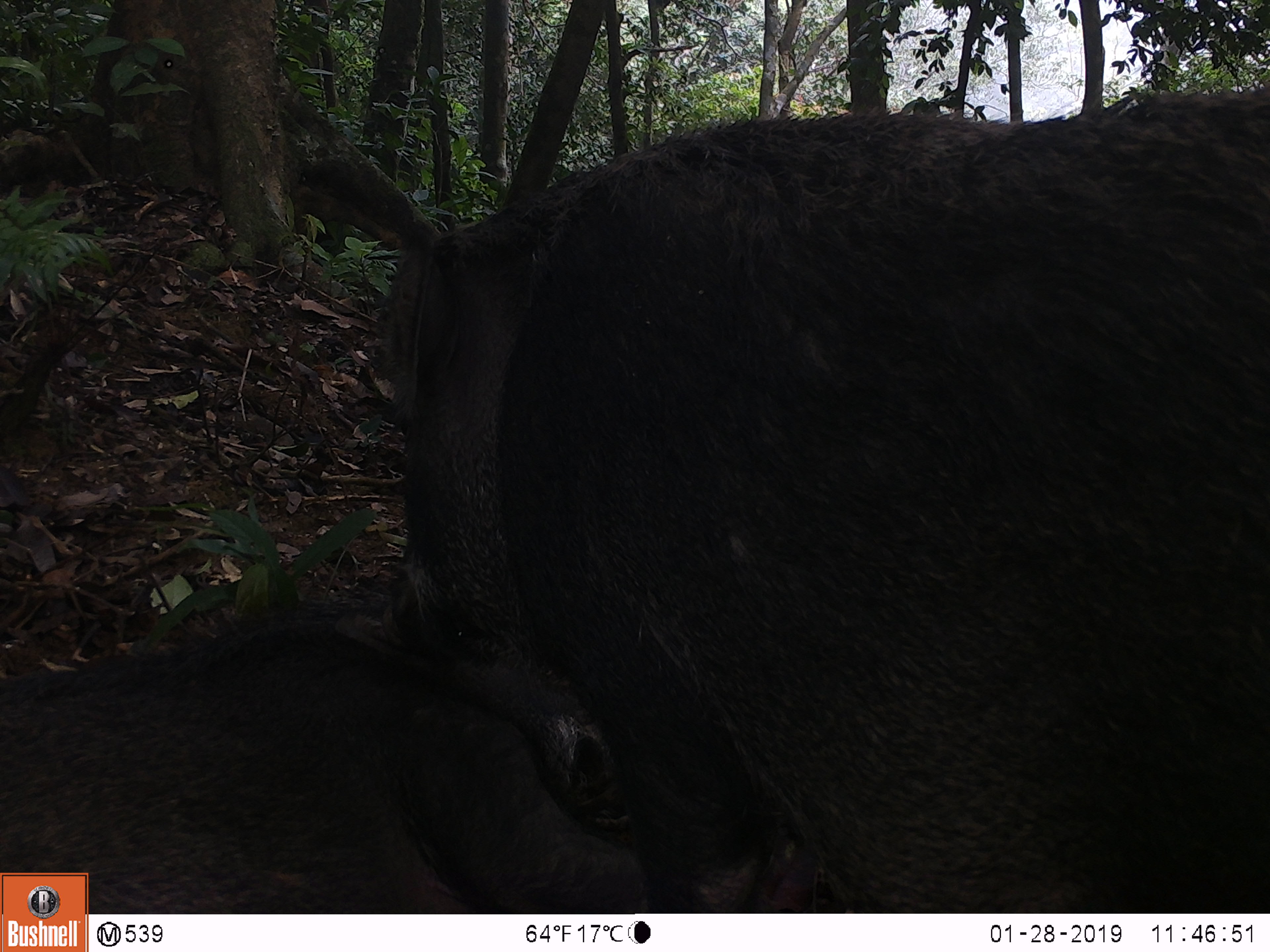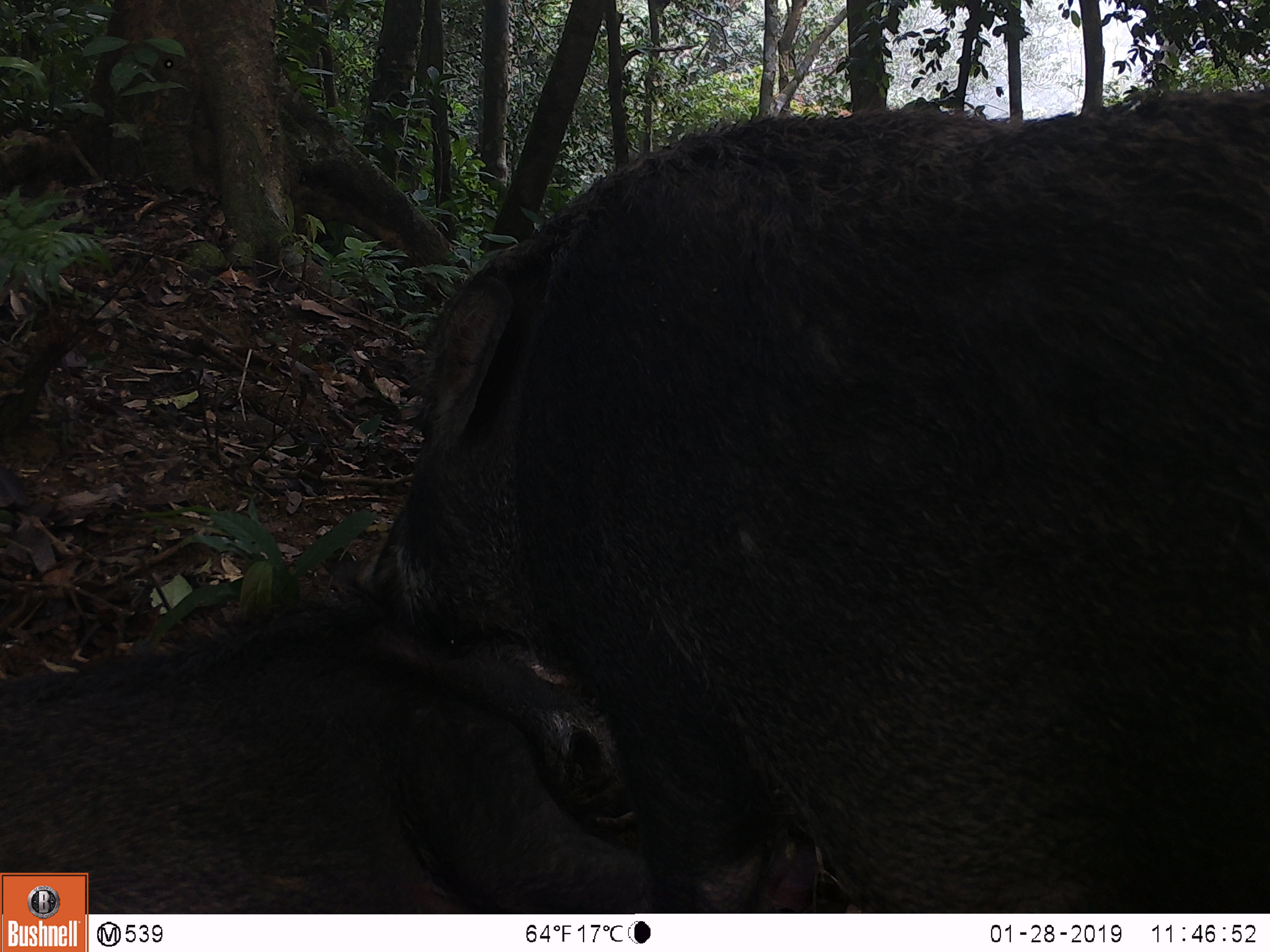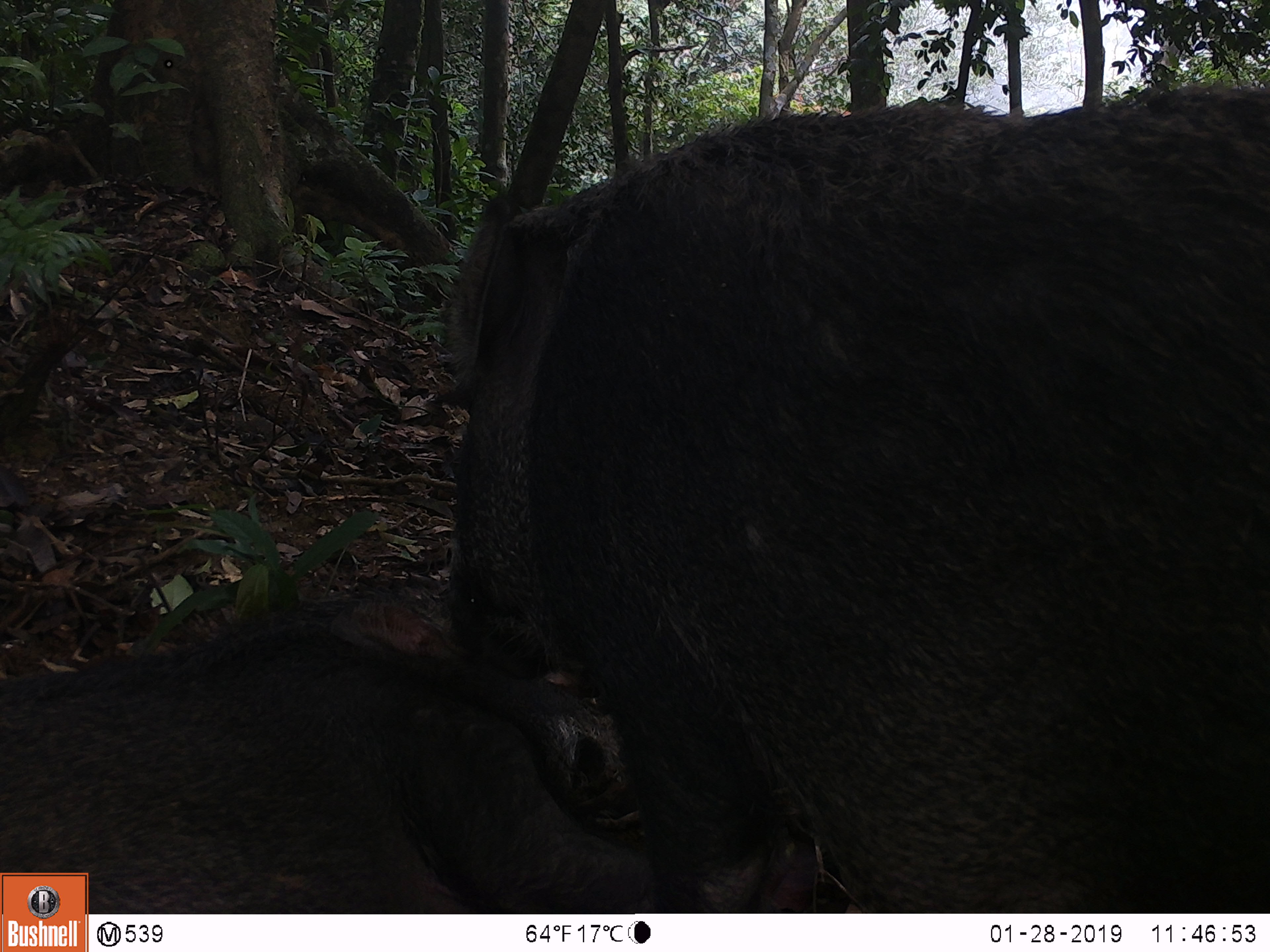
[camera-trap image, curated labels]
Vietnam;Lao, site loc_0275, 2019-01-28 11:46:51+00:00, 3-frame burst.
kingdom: Animalia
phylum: Chordata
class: Mammalia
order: Artiodactyla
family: Suidae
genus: Sus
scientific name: Sus scrofa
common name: eurasian wild pig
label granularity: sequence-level